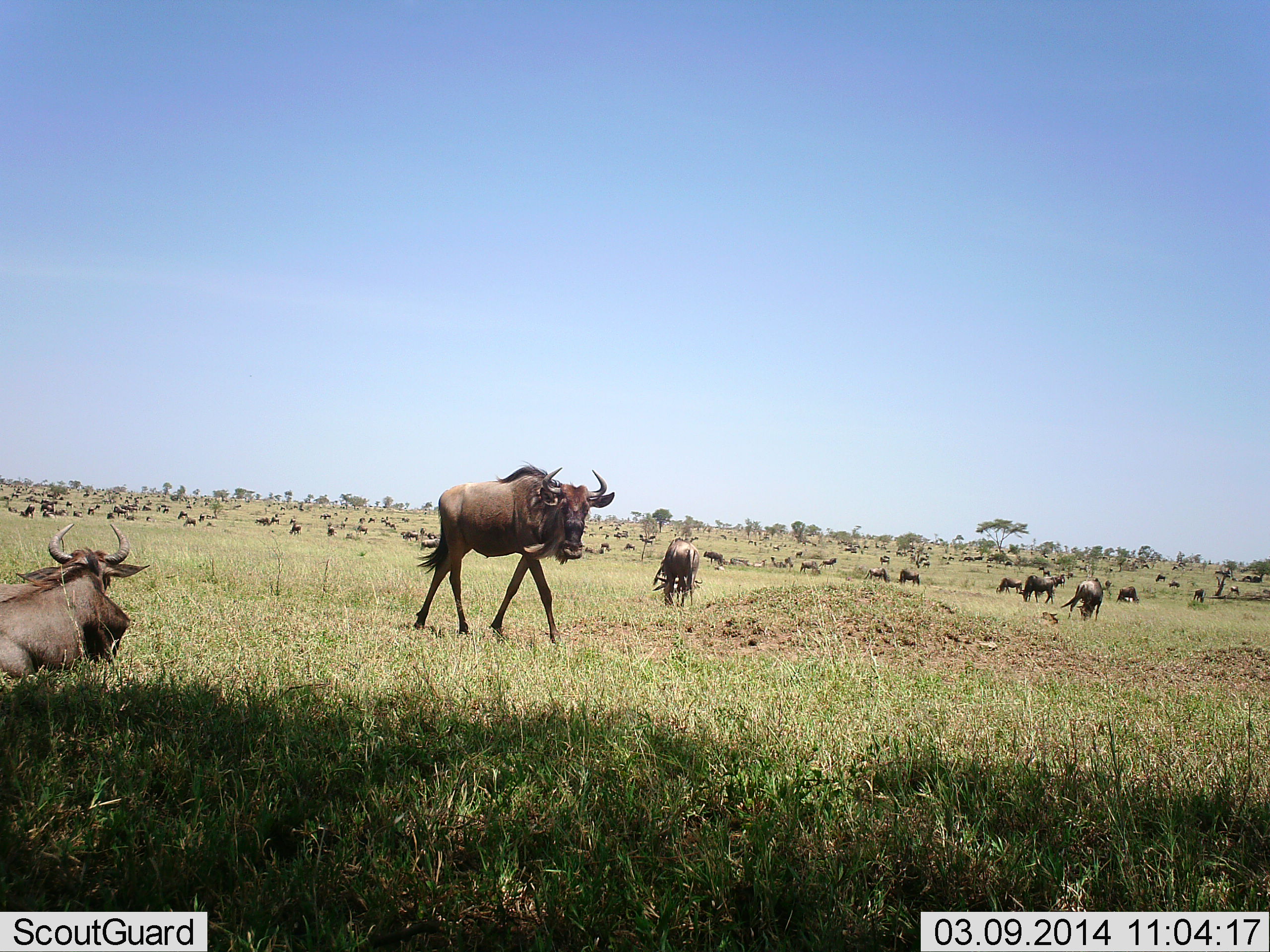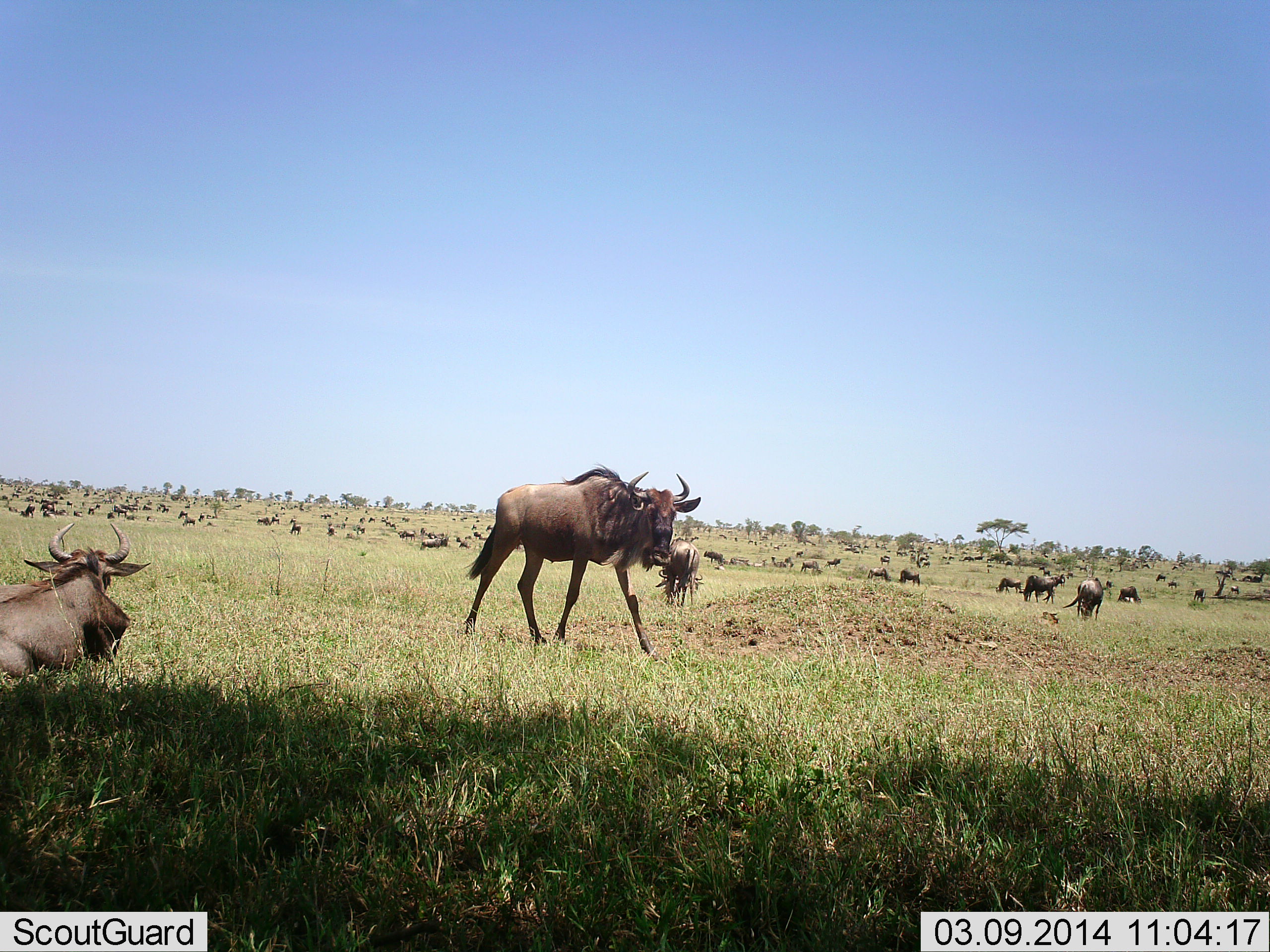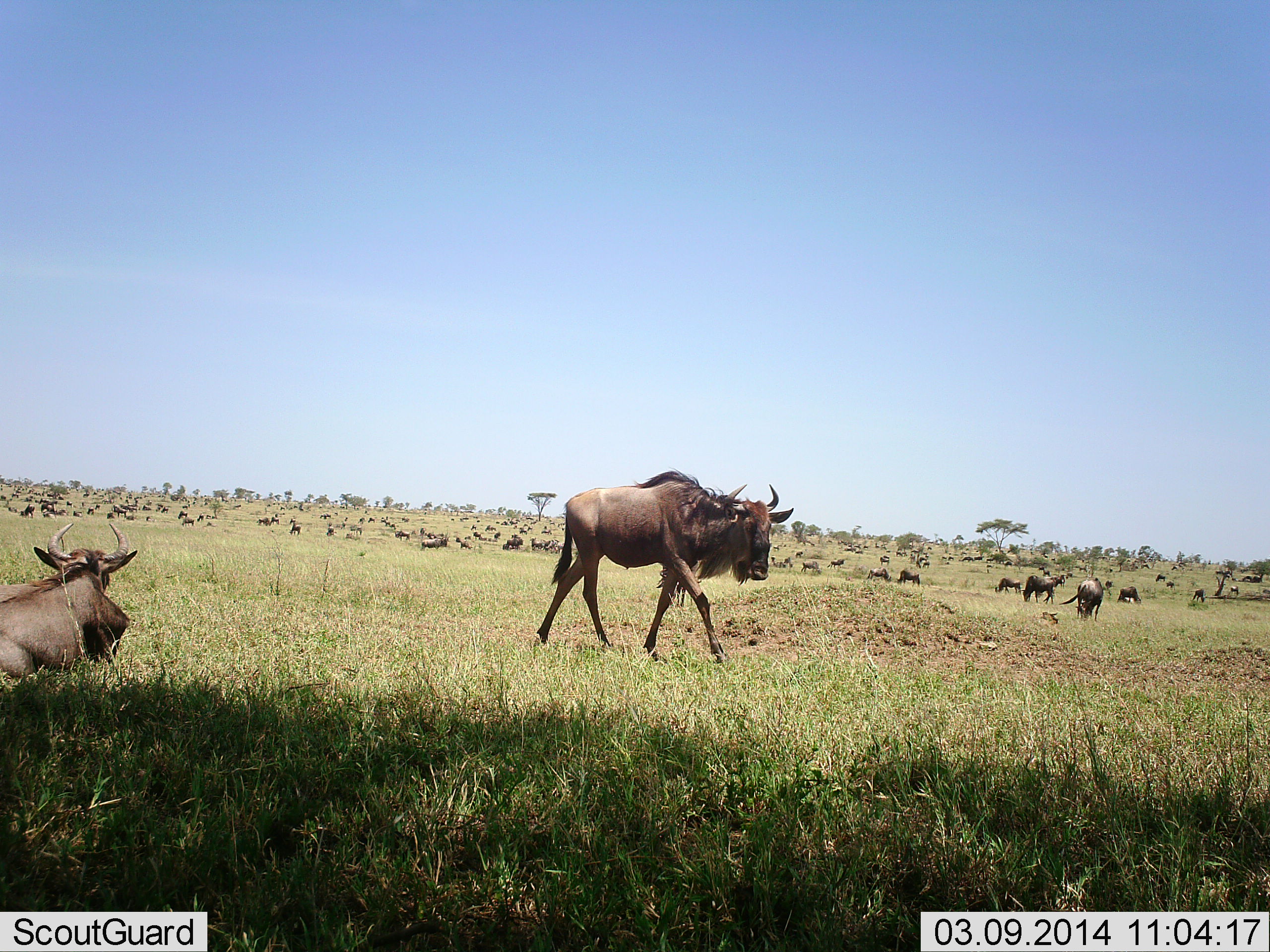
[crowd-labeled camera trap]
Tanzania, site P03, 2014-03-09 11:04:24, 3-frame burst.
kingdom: Animalia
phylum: Chordata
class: Mammalia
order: Artiodactyla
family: Bovidae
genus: Connochaetes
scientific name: Connochaetes taurinus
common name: blue wildebeest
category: wildebeest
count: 51+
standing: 80%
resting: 80%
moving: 60%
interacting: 10%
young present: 10%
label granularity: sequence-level